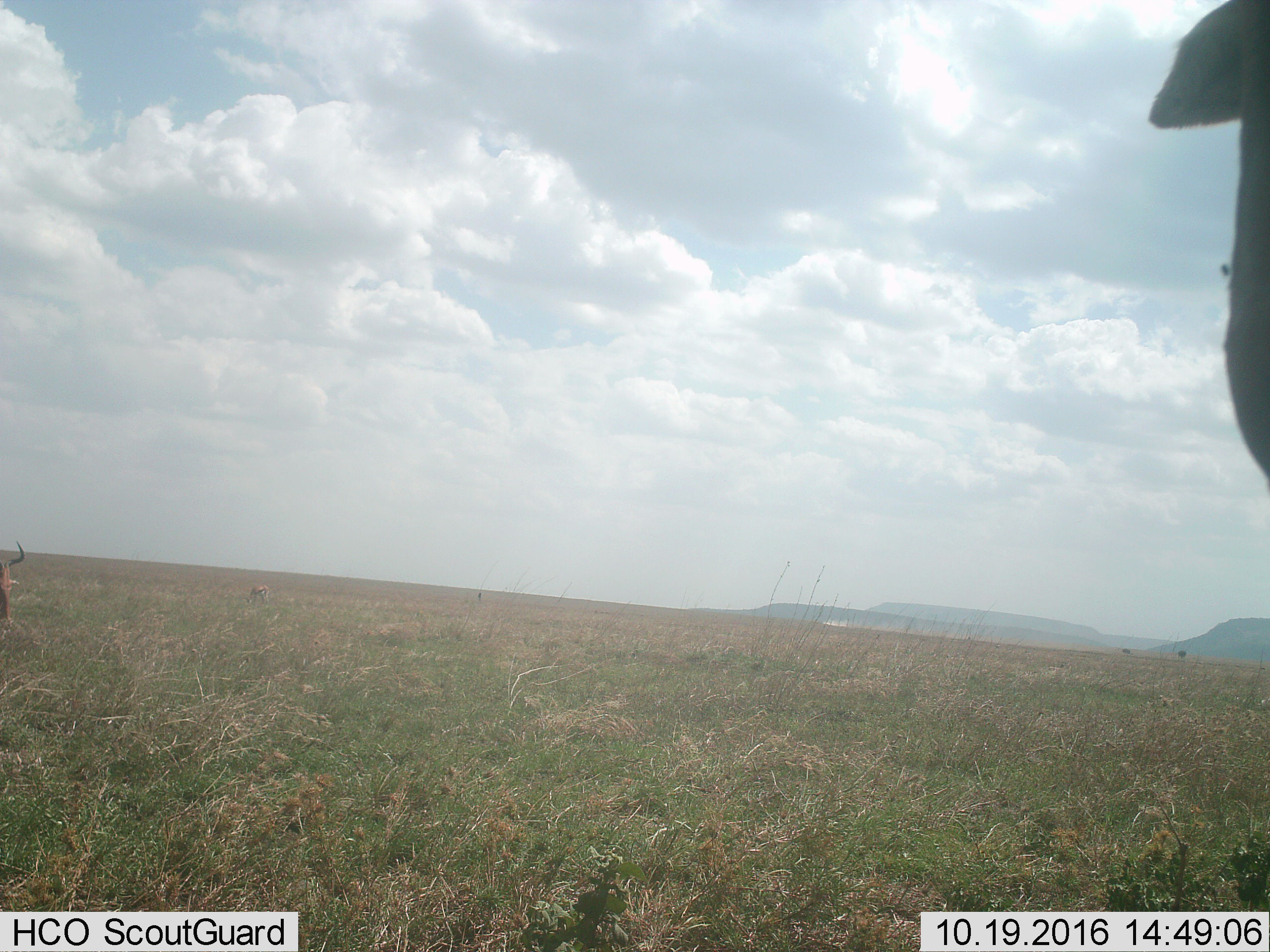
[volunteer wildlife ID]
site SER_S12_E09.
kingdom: Animalia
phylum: Chordata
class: Mammalia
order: Artiodactyla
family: Bovidae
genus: Alcelaphus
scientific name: Alcelaphus buselaphus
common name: hartebeest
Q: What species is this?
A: Hartebeest (Alcelaphus buselaphus).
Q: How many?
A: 2.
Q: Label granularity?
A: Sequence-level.